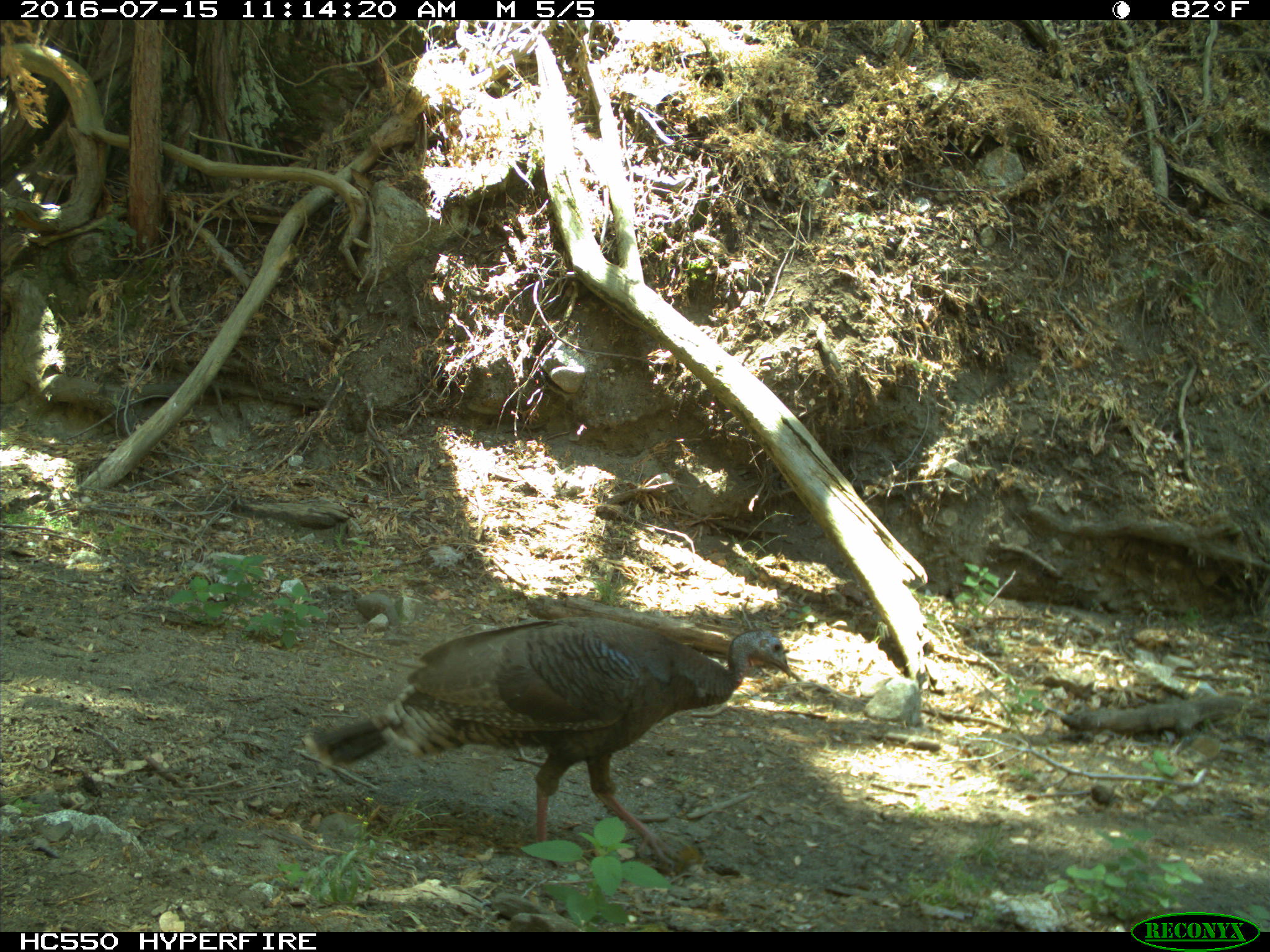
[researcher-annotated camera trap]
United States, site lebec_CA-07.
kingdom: Animalia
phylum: Chordata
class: Aves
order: Galliformes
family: Phasianidae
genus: Meleagris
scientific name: Meleagris gallopavo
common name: wild turkey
Meleagris gallopavo (wild turkey).